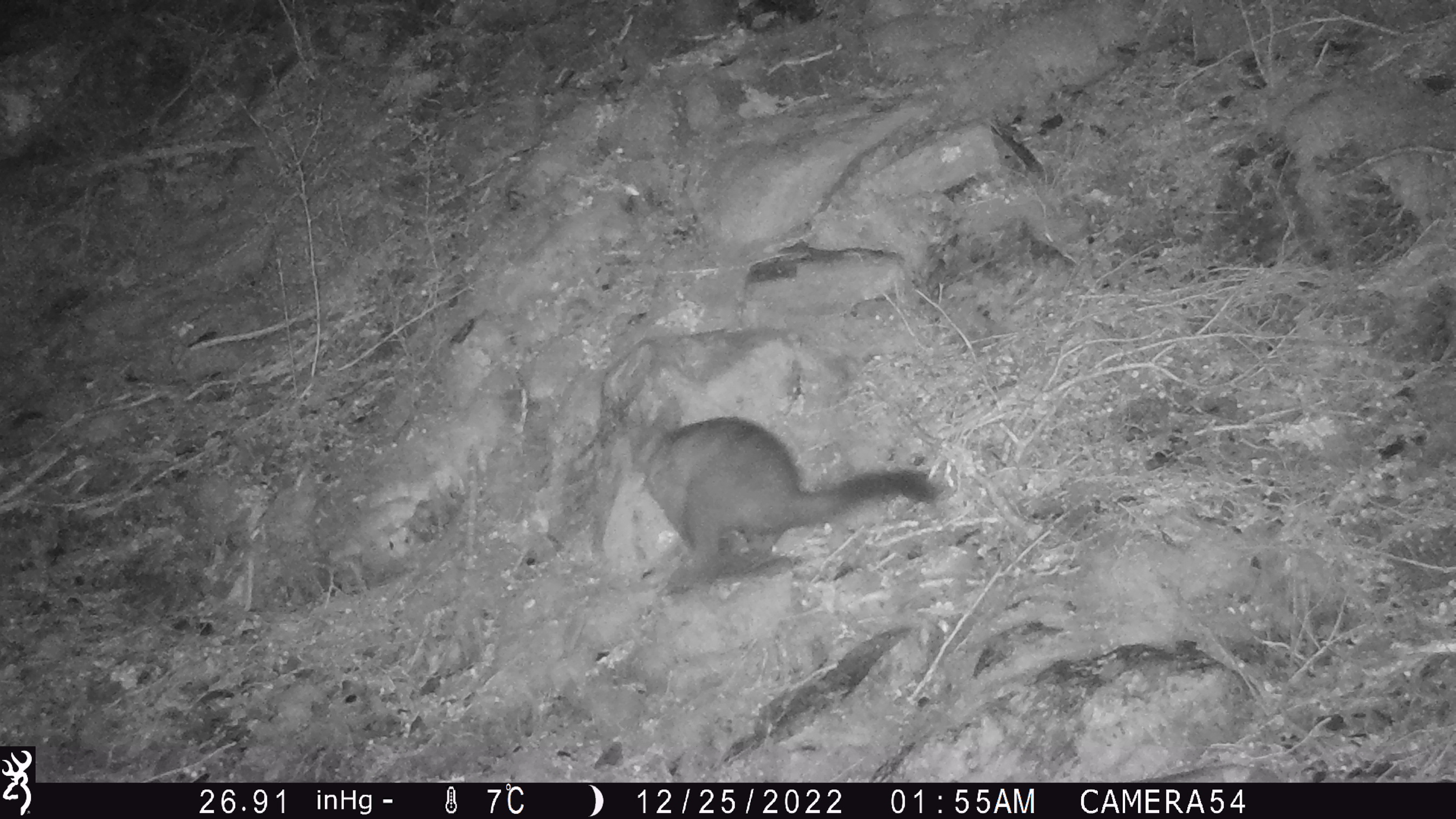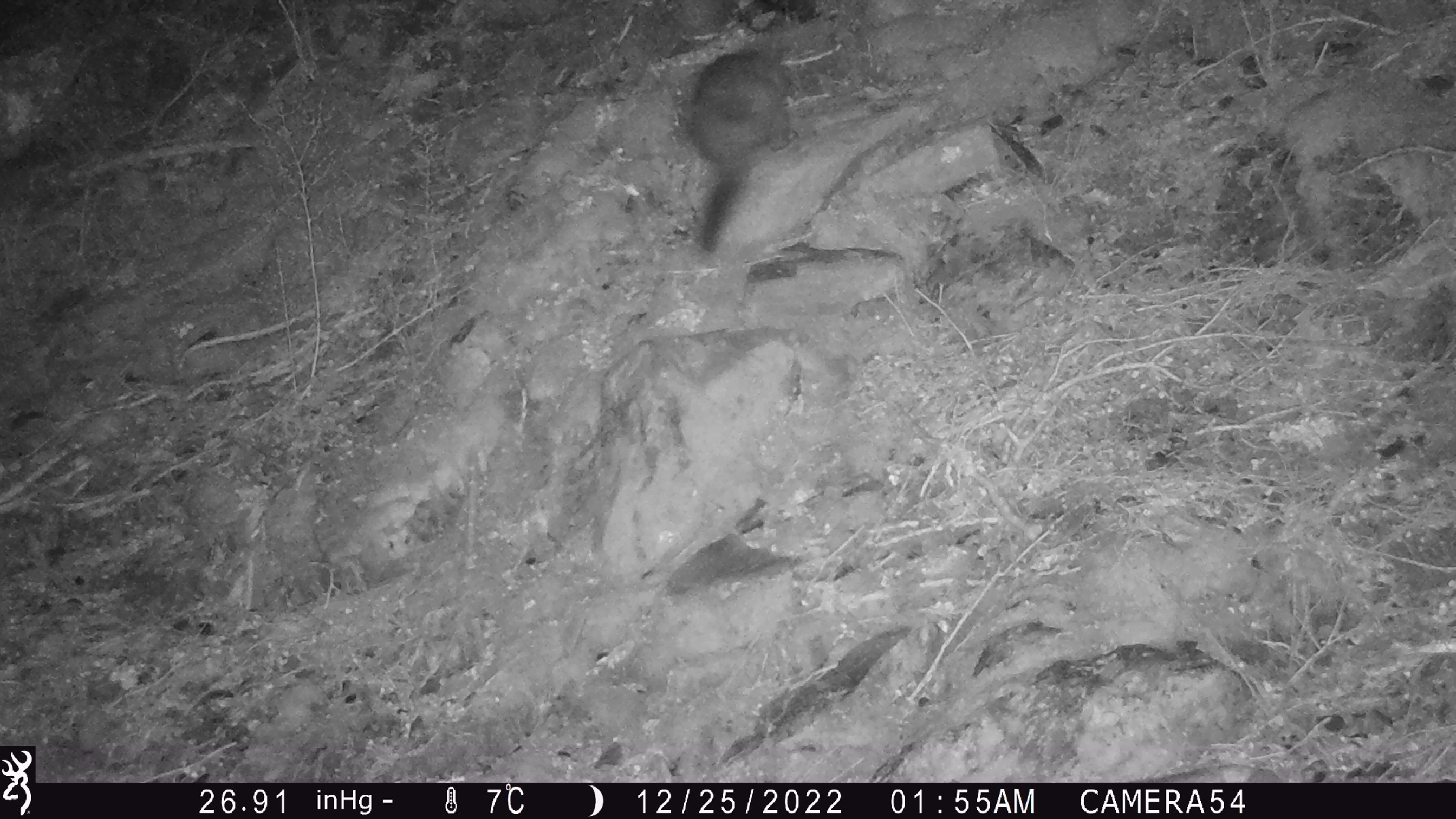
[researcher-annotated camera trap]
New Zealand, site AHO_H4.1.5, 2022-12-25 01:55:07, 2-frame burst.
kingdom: Animalia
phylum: Chordata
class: Mammalia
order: Diprotodontia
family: Phalangeridae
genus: Trichosurus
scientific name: Trichosurus vulpecula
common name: common brushtail possum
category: possum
Possum (common brushtail possum) (Trichosurus vulpecula).